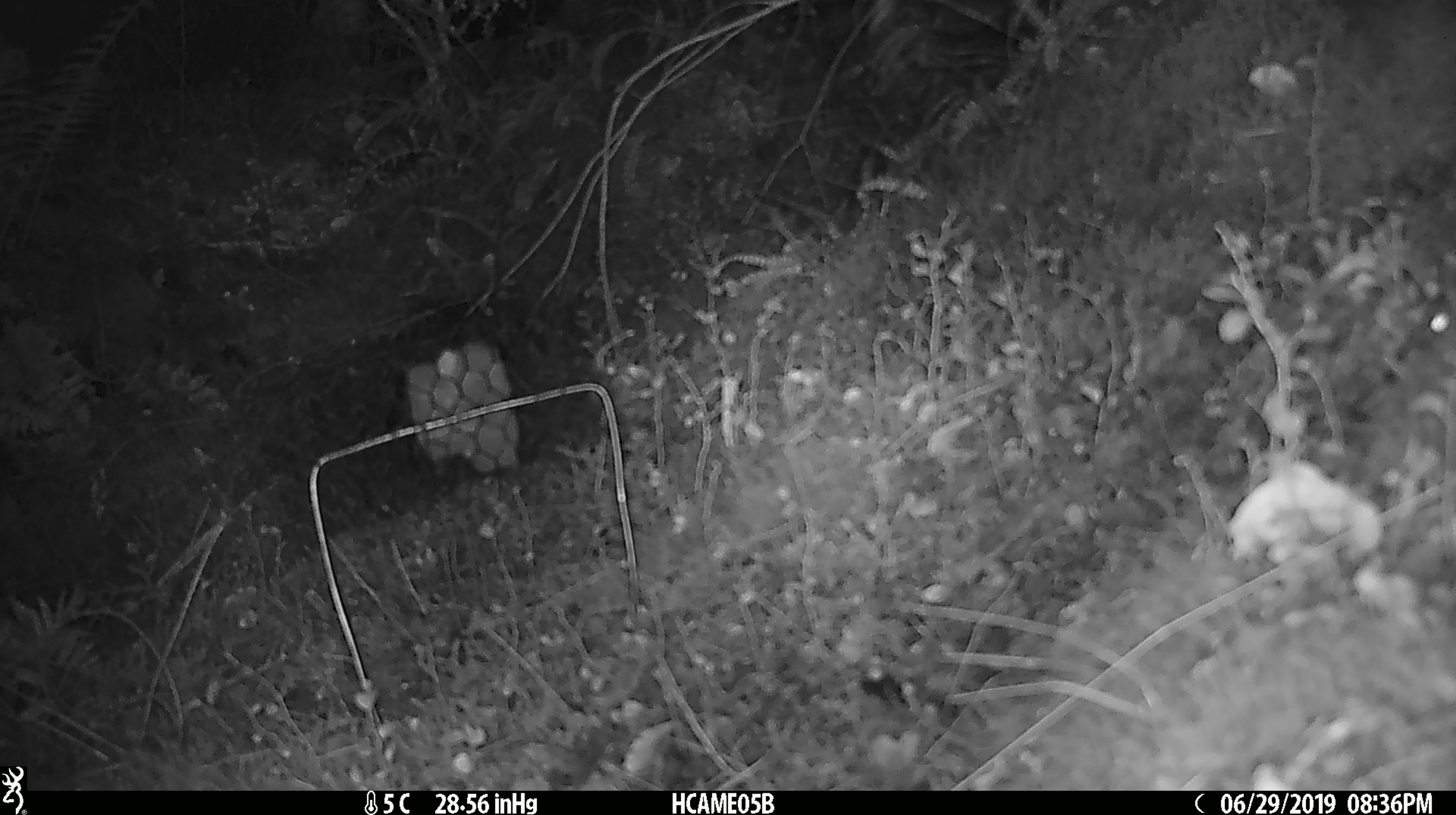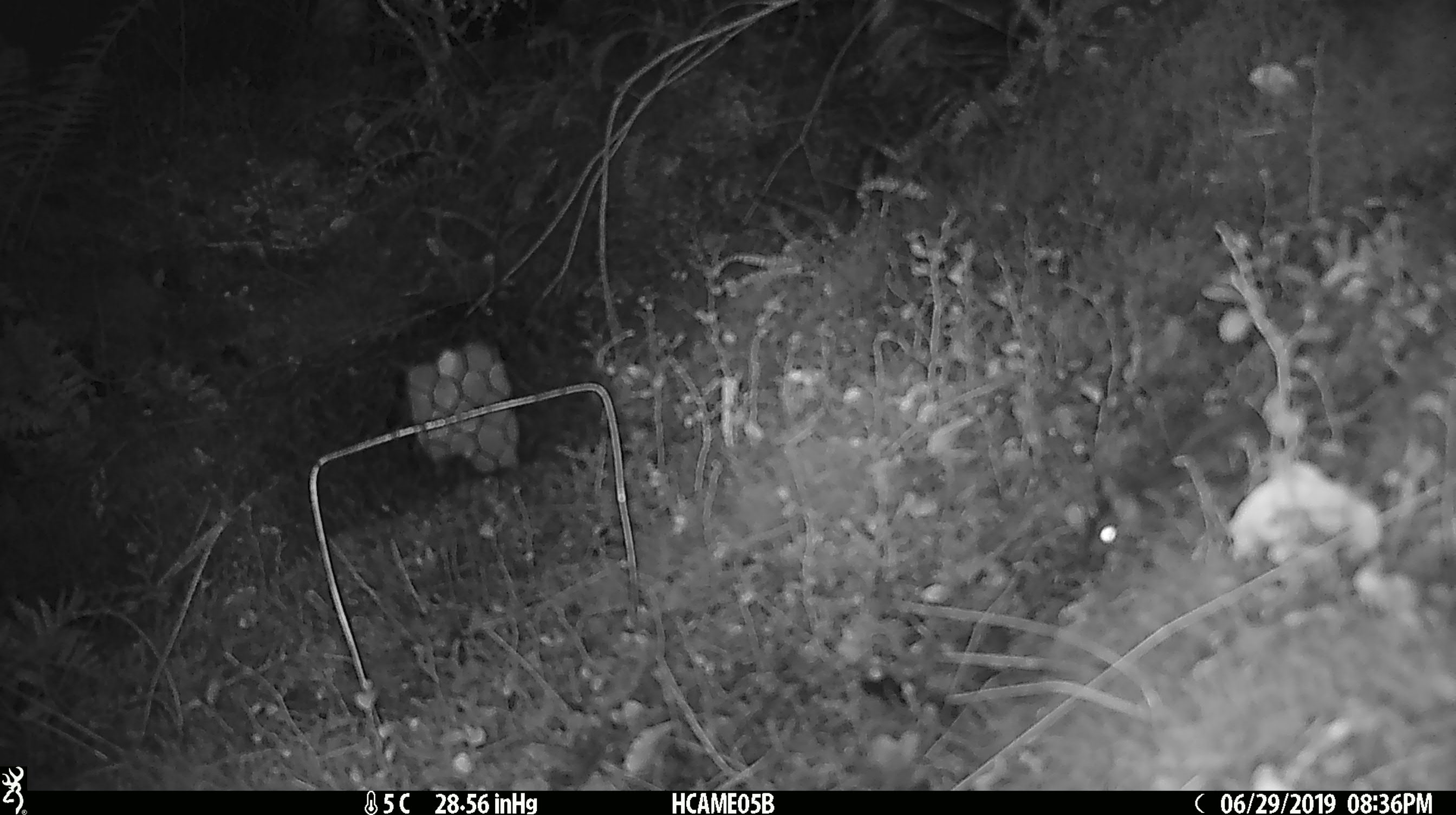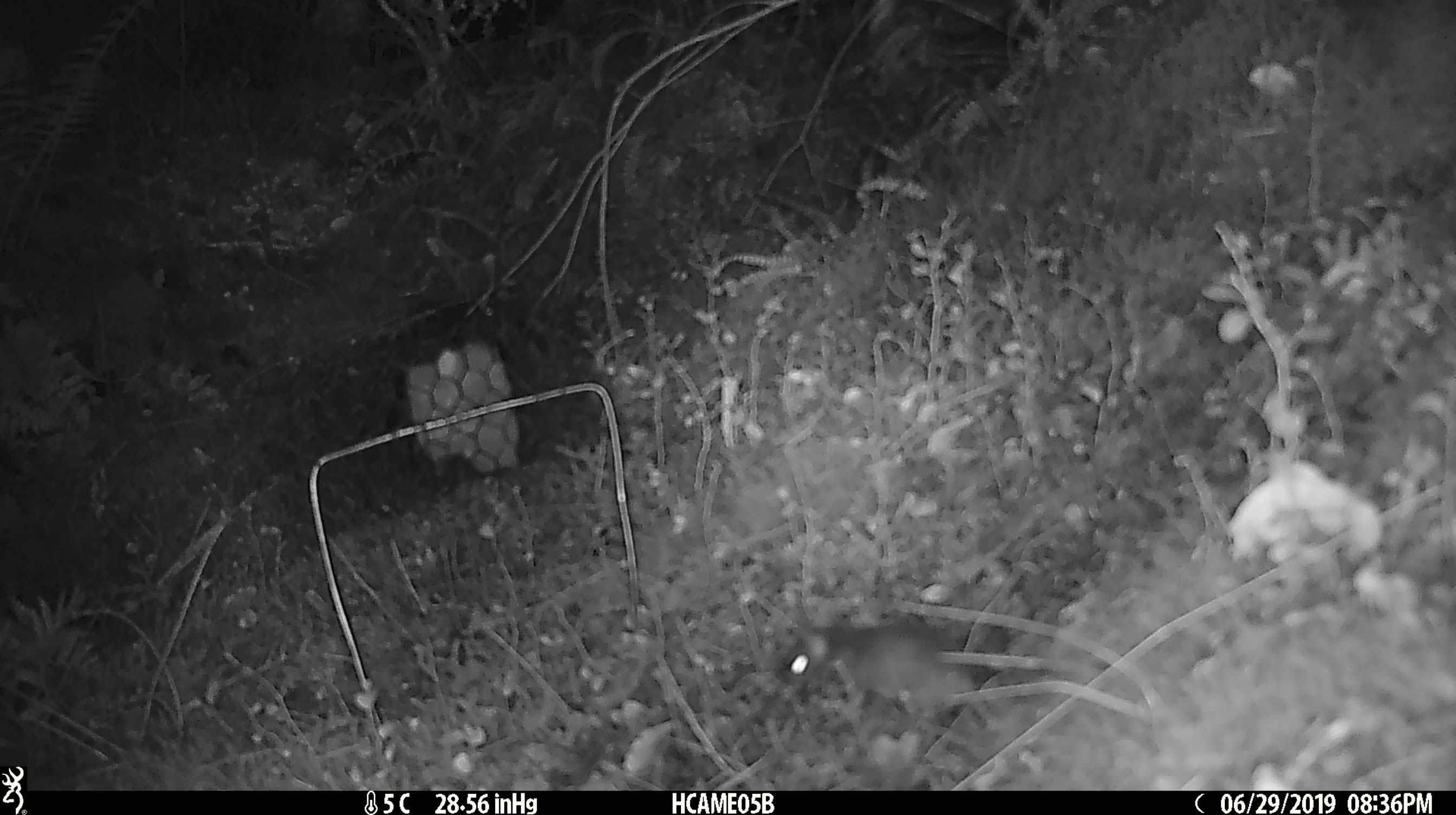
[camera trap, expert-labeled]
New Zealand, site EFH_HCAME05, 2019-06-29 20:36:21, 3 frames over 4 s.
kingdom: Animalia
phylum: Chordata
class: Mammalia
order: Rodentia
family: Muridae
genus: Mus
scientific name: Mus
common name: mouse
Mouse (Mus).